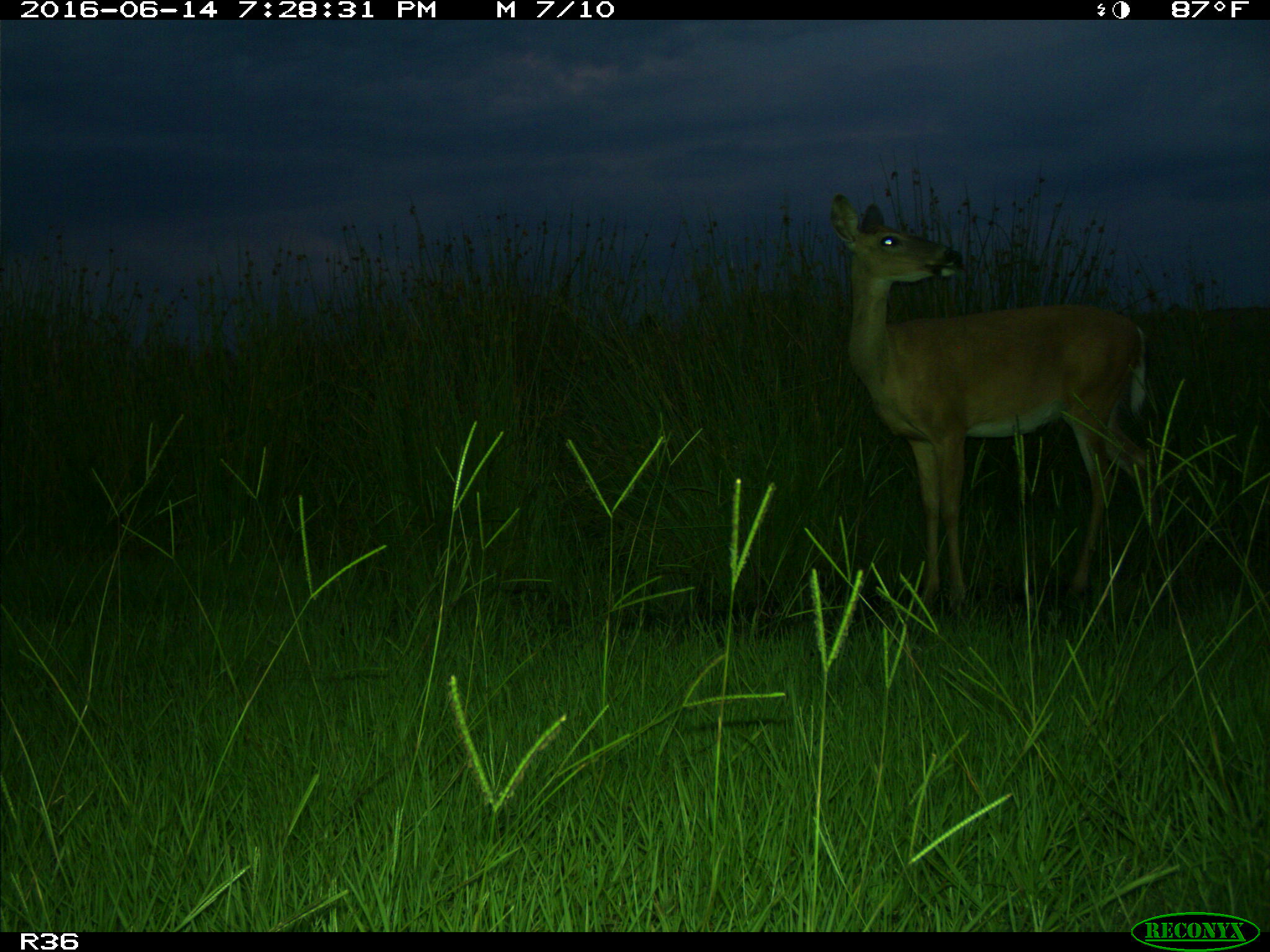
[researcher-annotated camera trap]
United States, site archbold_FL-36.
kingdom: Animalia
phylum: Chordata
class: Mammalia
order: Artiodactyla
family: Cervidae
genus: Odocoileus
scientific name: Odocoileus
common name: deer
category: unidentified deer